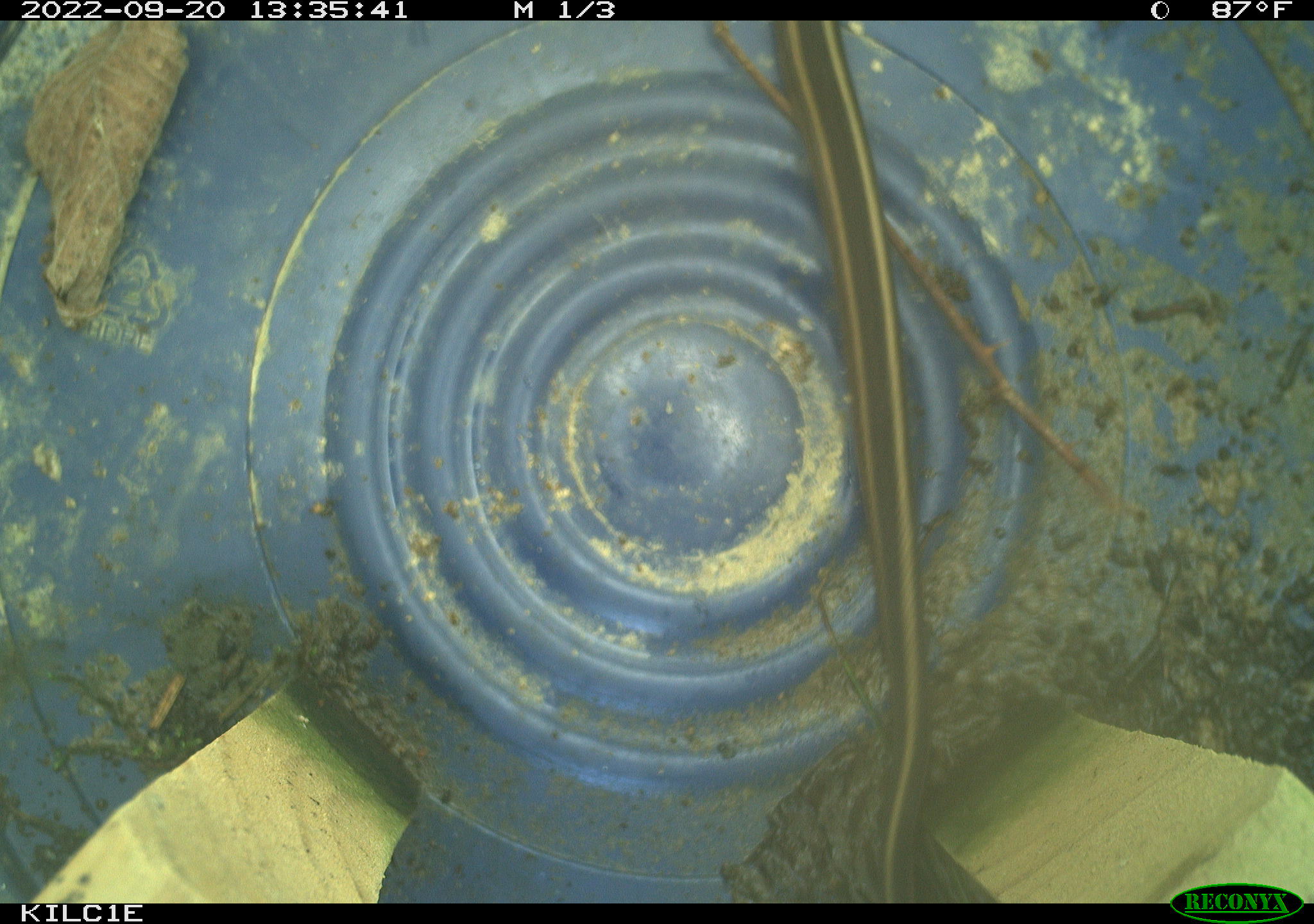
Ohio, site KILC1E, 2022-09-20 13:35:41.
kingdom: Animalia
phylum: Chordata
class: Reptilia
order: Squamata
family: Colubridae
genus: Thamnophis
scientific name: Thamnophis sirtalis sirtalis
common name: eastern gartersnake